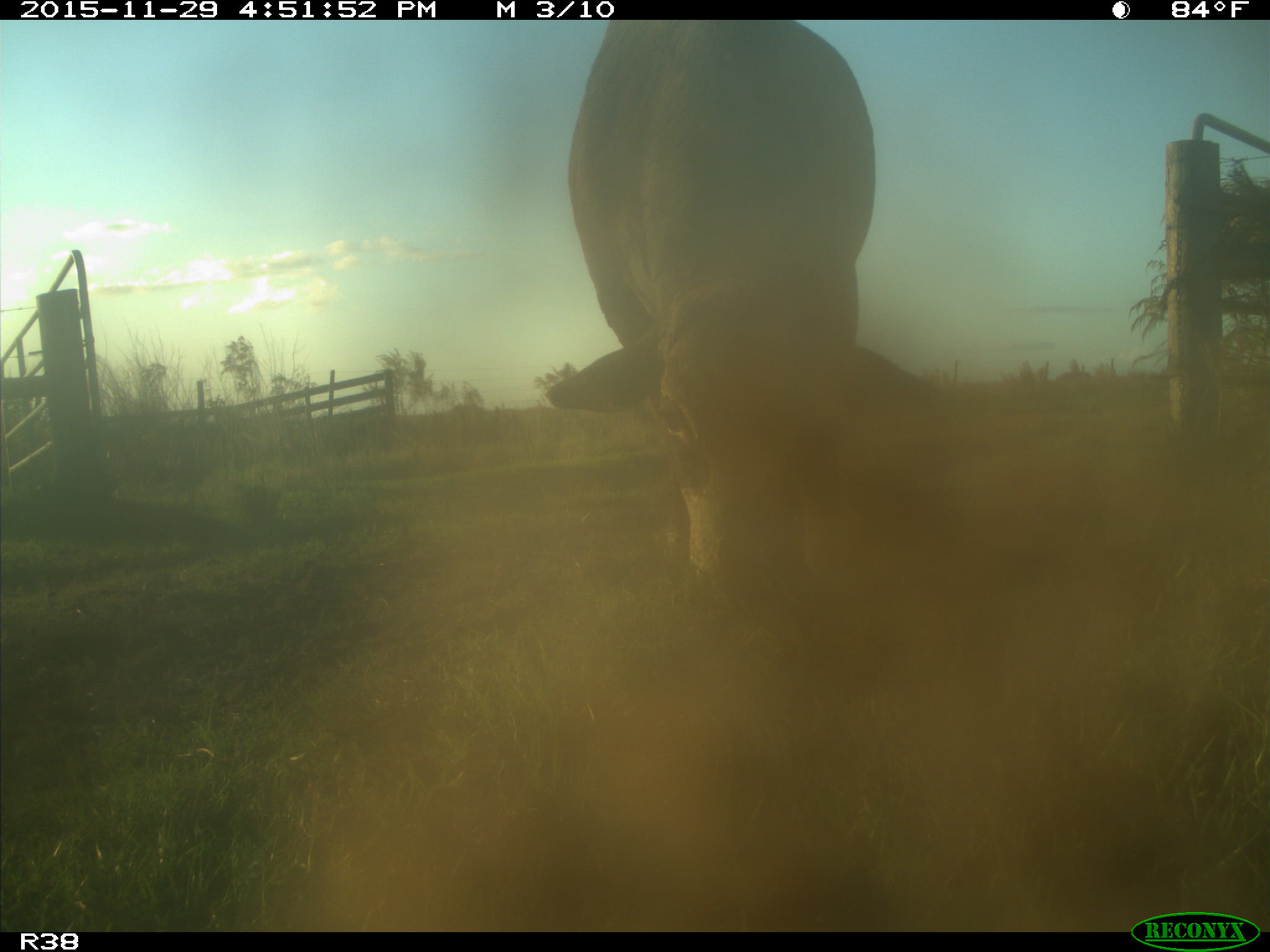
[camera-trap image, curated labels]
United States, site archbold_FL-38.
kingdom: Animalia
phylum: Chordata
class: Mammalia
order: Artiodactyla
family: Bovidae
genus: Bos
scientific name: Bos taurus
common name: domestic cow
Bos taurus (domestic cow).